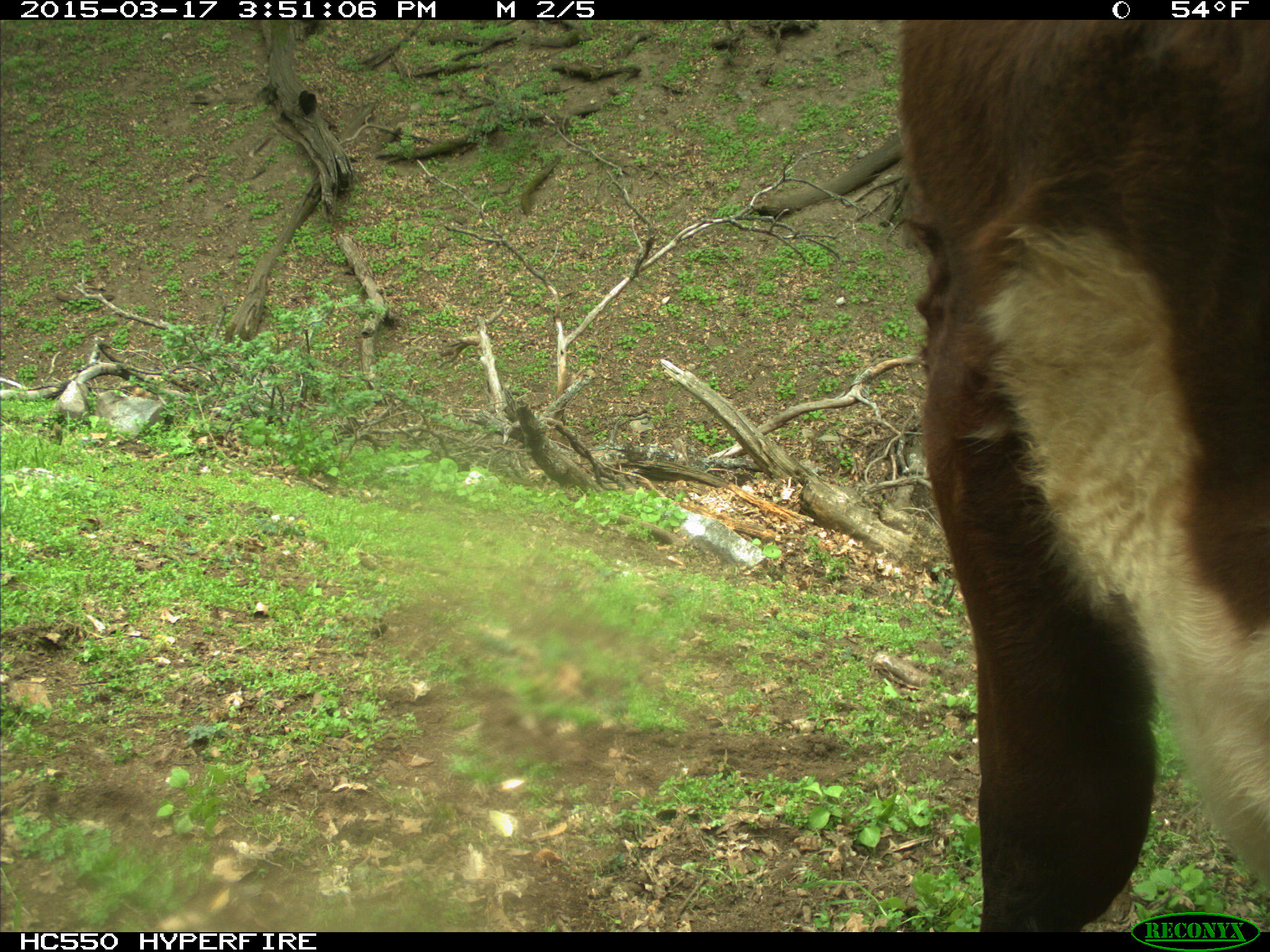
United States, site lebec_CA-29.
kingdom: Animalia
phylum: Chordata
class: Mammalia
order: Artiodactyla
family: Bovidae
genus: Bos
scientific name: Bos taurus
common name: domestic cow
Bos taurus (domestic cow).